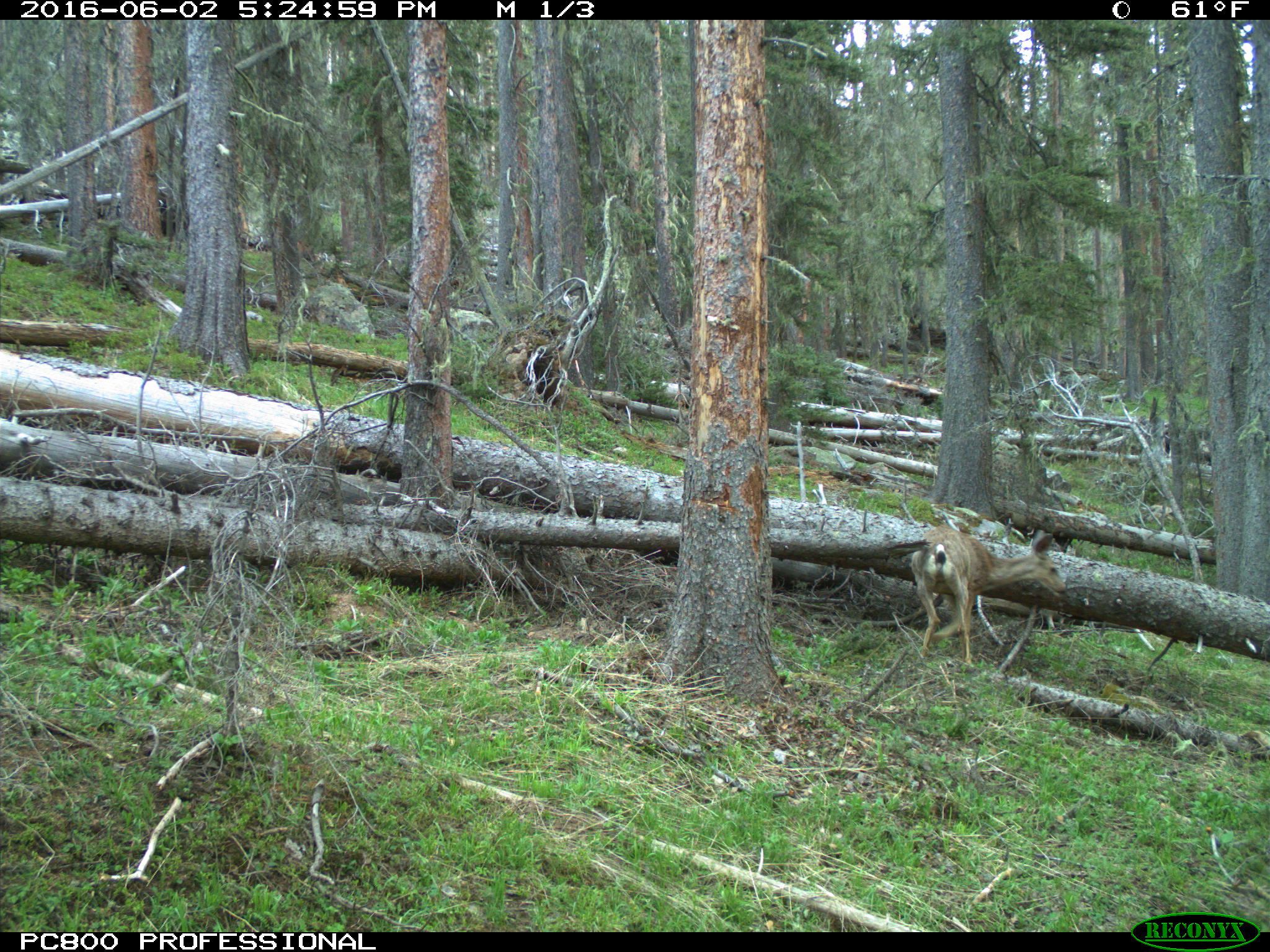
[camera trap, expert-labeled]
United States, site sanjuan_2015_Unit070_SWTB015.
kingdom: Animalia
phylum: Chordata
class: Mammalia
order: Artiodactyla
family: Cervidae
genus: Odocoileus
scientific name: Odocoileus hemionus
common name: mule deer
Odocoileus hemionus (mule deer).